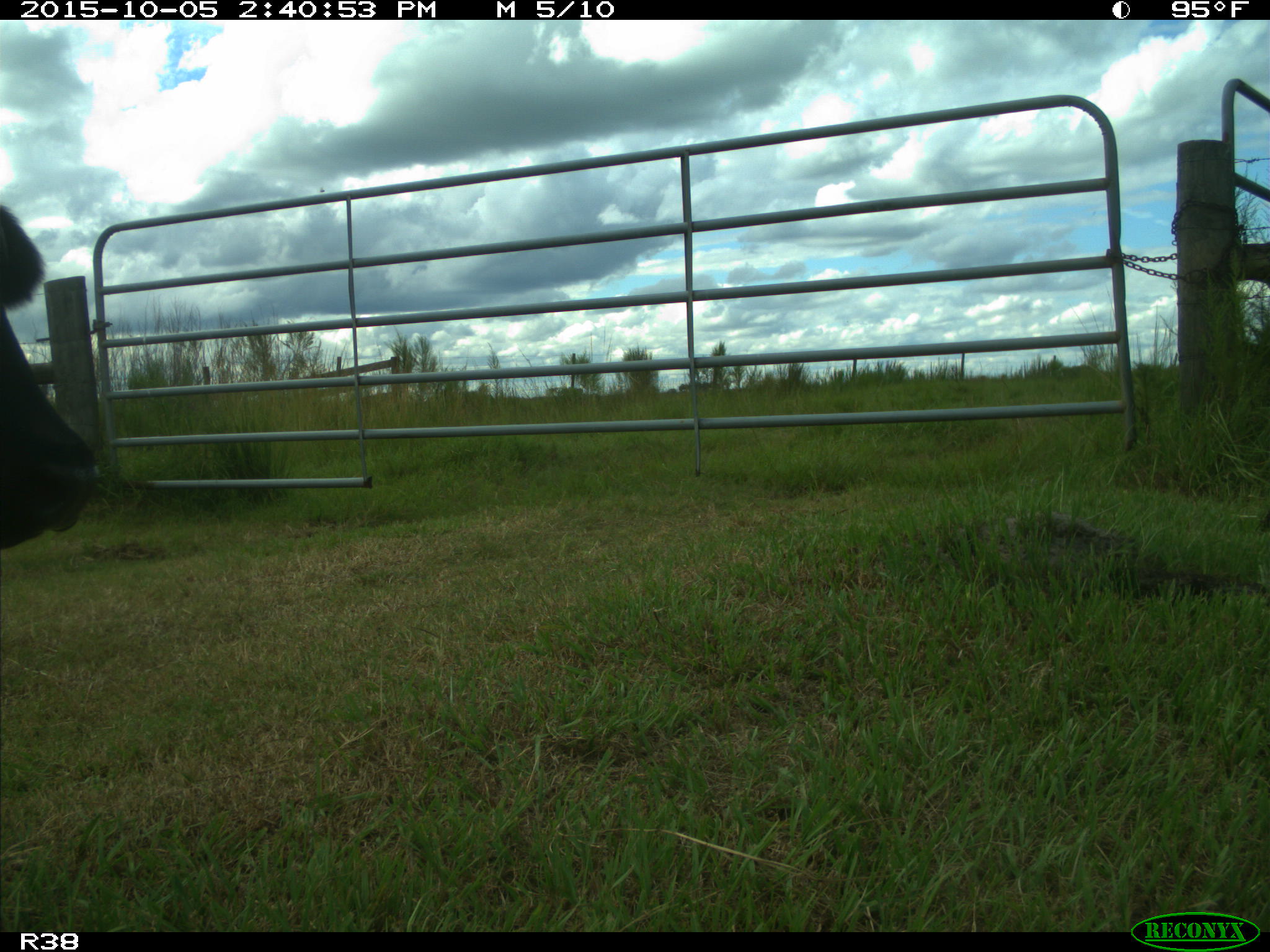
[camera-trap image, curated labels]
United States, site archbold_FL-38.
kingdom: Animalia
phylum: Chordata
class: Mammalia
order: Artiodactyla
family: Bovidae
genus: Bos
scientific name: Bos taurus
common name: domestic cow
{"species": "Bos taurus (domestic cow)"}